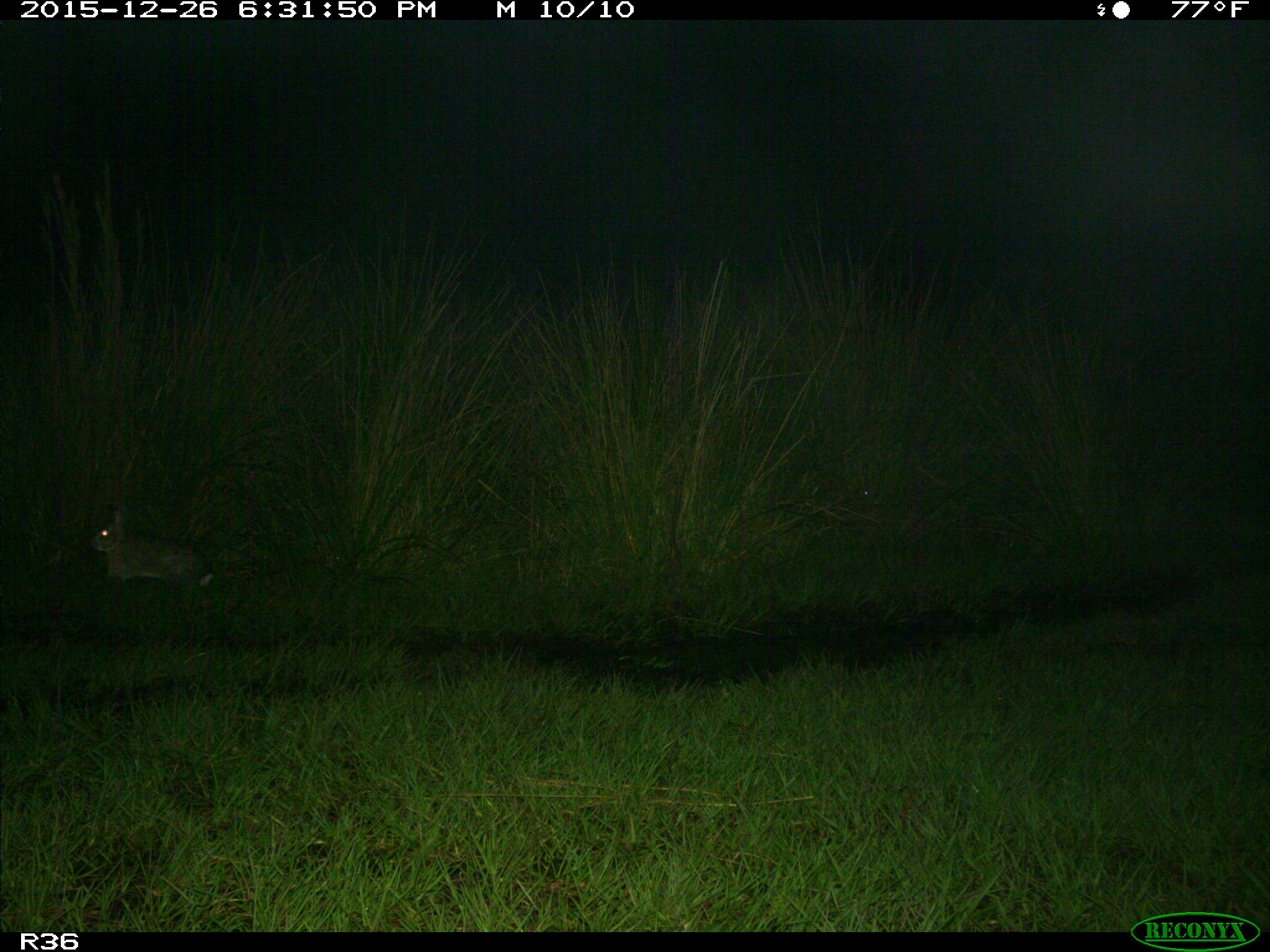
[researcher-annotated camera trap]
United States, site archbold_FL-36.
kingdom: Animalia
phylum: Chordata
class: Mammalia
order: Lagomorpha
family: Leporidae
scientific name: Leporidae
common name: rabbits and hares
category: unidentified rabbit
Unidentified rabbit (rabbits and hares) (Leporidae).